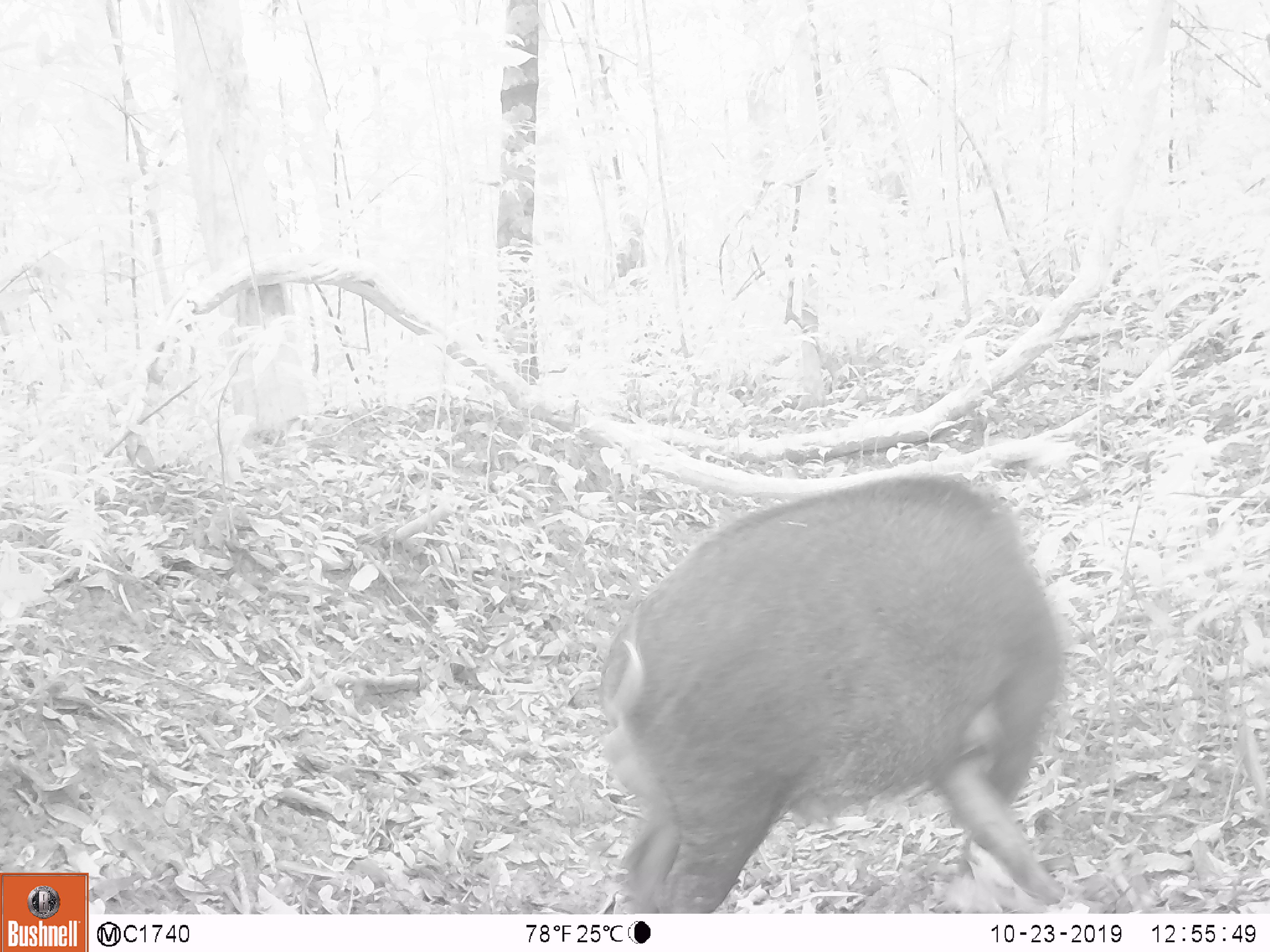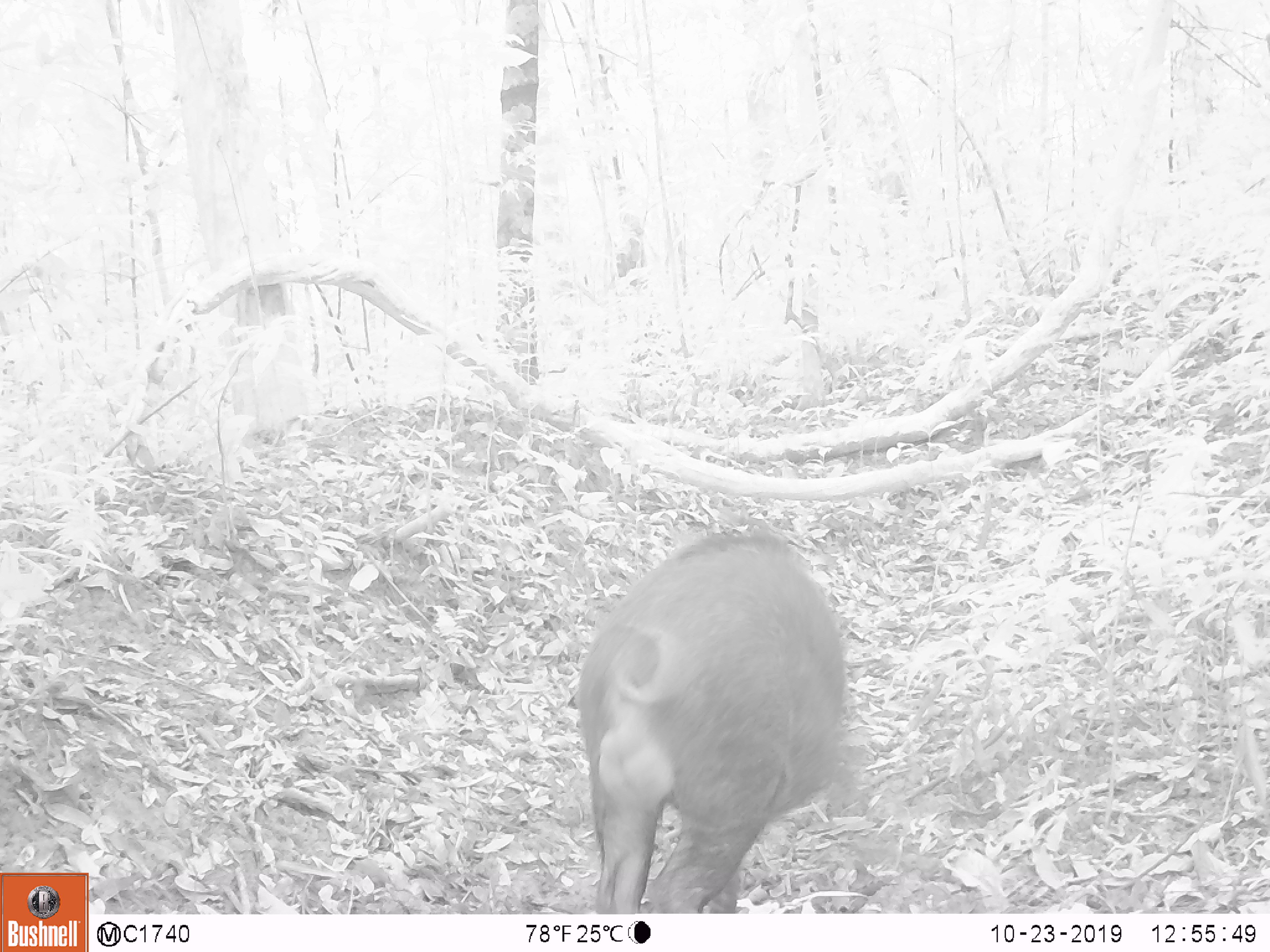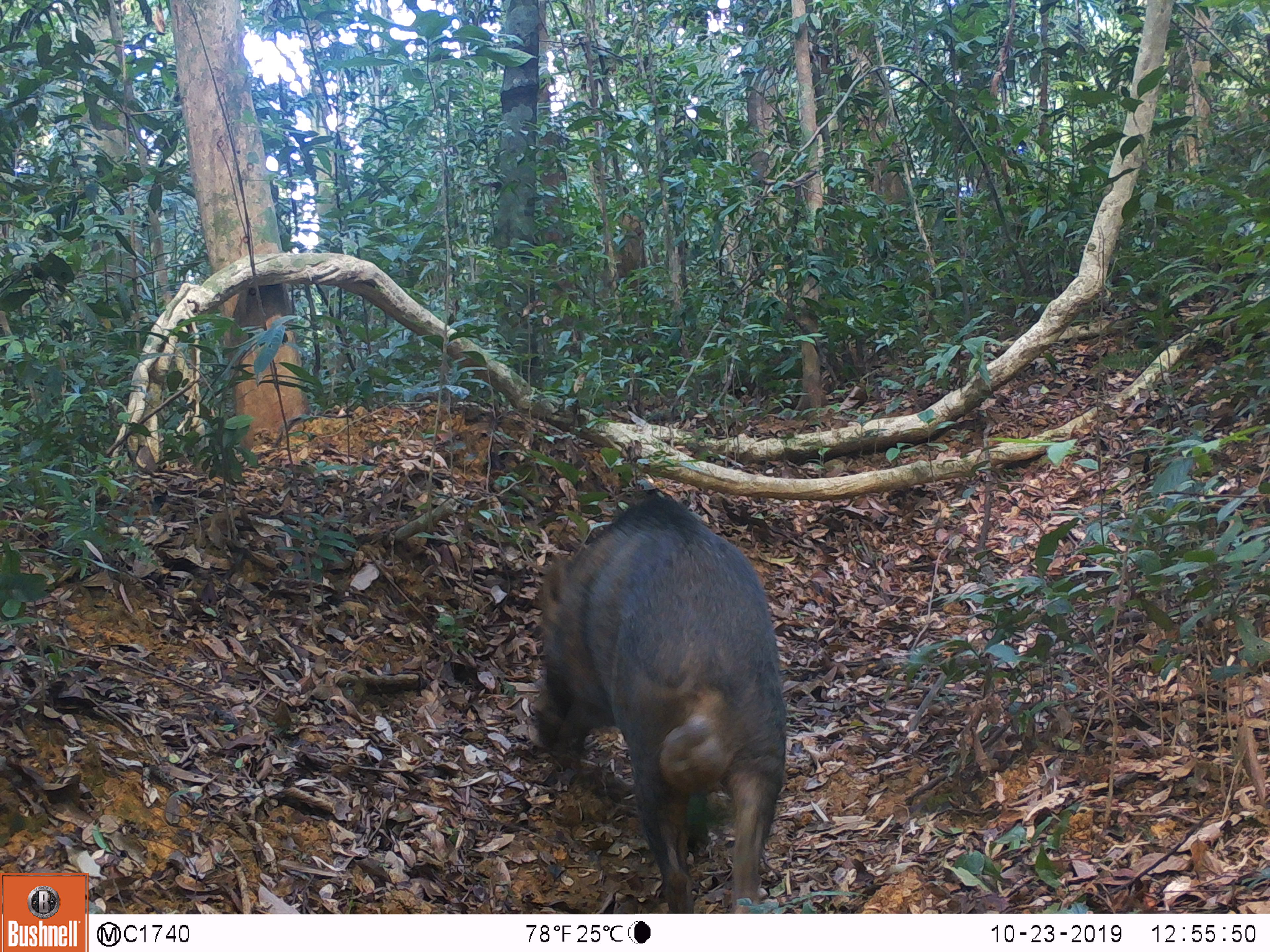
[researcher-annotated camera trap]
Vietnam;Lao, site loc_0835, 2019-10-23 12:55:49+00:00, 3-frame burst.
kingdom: Animalia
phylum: Chordata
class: Mammalia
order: Artiodactyla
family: Suidae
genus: Sus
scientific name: Sus scrofa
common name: eurasian wild pig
Eurasian wild pig (Sus scrofa). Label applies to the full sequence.